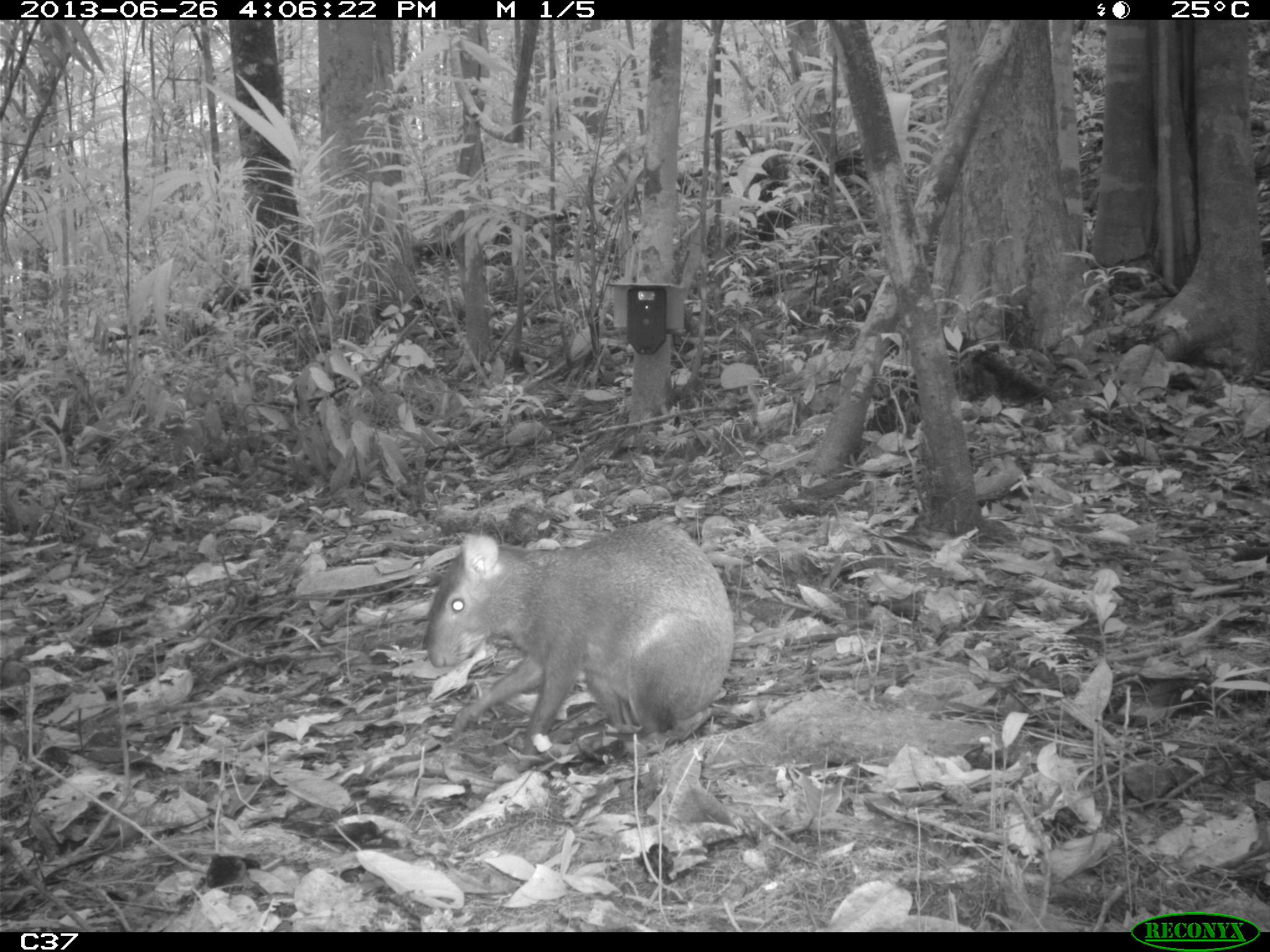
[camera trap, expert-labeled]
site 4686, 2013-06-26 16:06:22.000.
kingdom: Animalia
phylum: Chordata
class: Mammalia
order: Rodentia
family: Dasyproctidae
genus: Dasyprocta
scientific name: Dasyprocta leporina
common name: red-rumped agouti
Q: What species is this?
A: Dasyprocta leporina (red-rumped agouti).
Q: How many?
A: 1.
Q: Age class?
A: Adult.